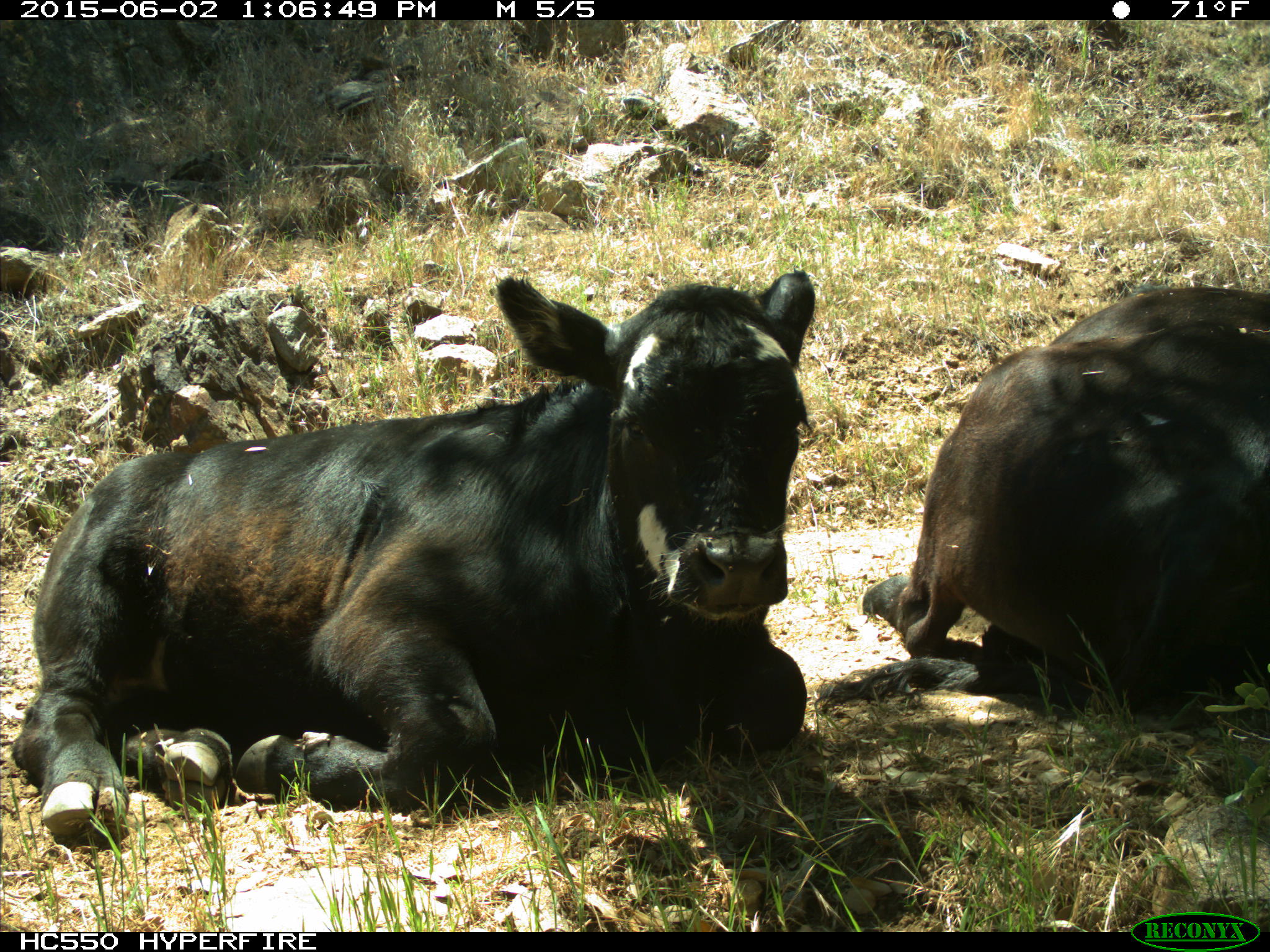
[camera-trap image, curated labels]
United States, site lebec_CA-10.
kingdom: Animalia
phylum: Chordata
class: Mammalia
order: Artiodactyla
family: Bovidae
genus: Bos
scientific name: Bos taurus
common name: domestic cow